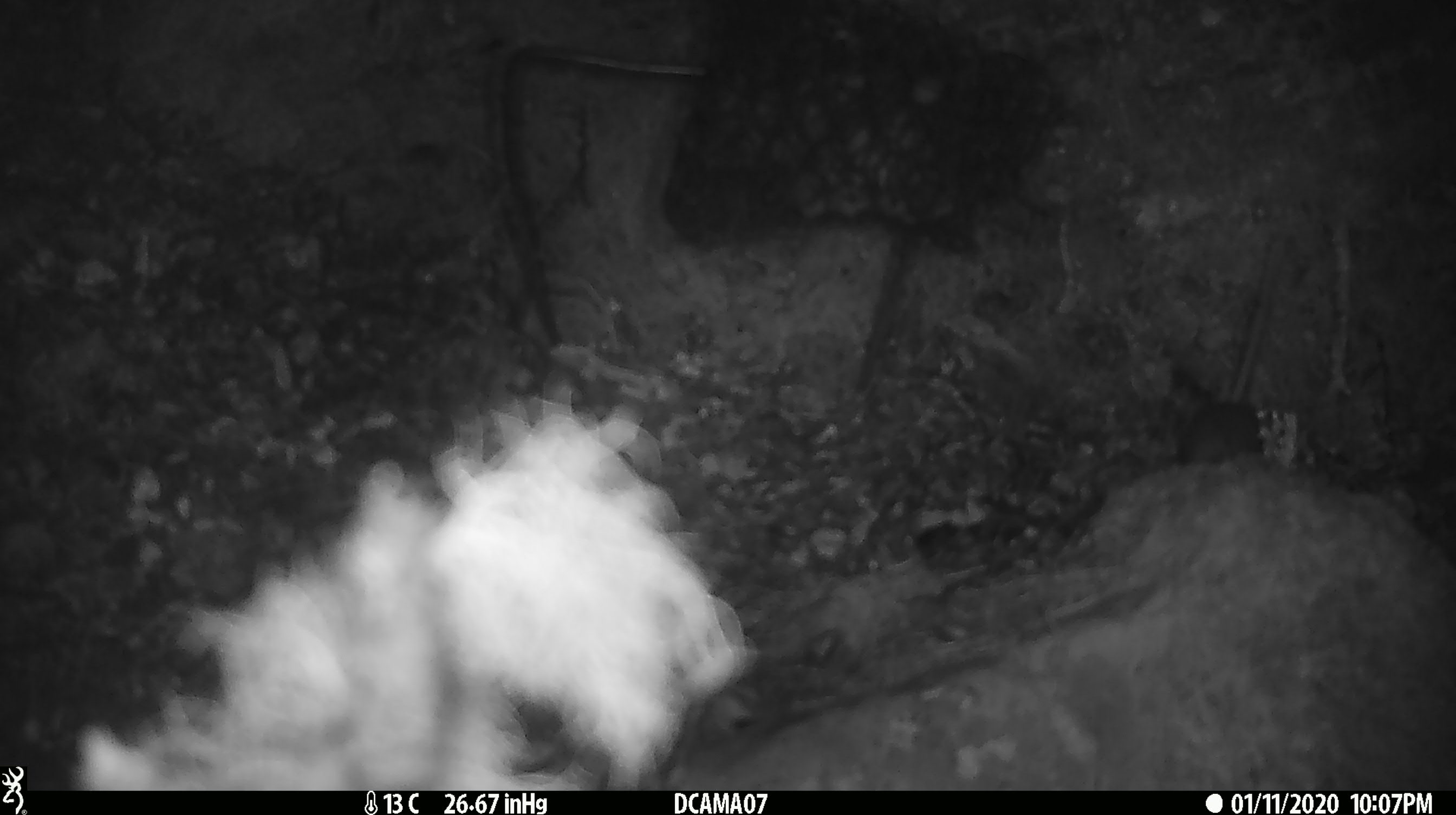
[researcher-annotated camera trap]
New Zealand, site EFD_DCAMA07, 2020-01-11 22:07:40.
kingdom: Animalia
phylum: Chordata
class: Mammalia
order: Rodentia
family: Muridae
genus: Mus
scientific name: Mus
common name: mouse